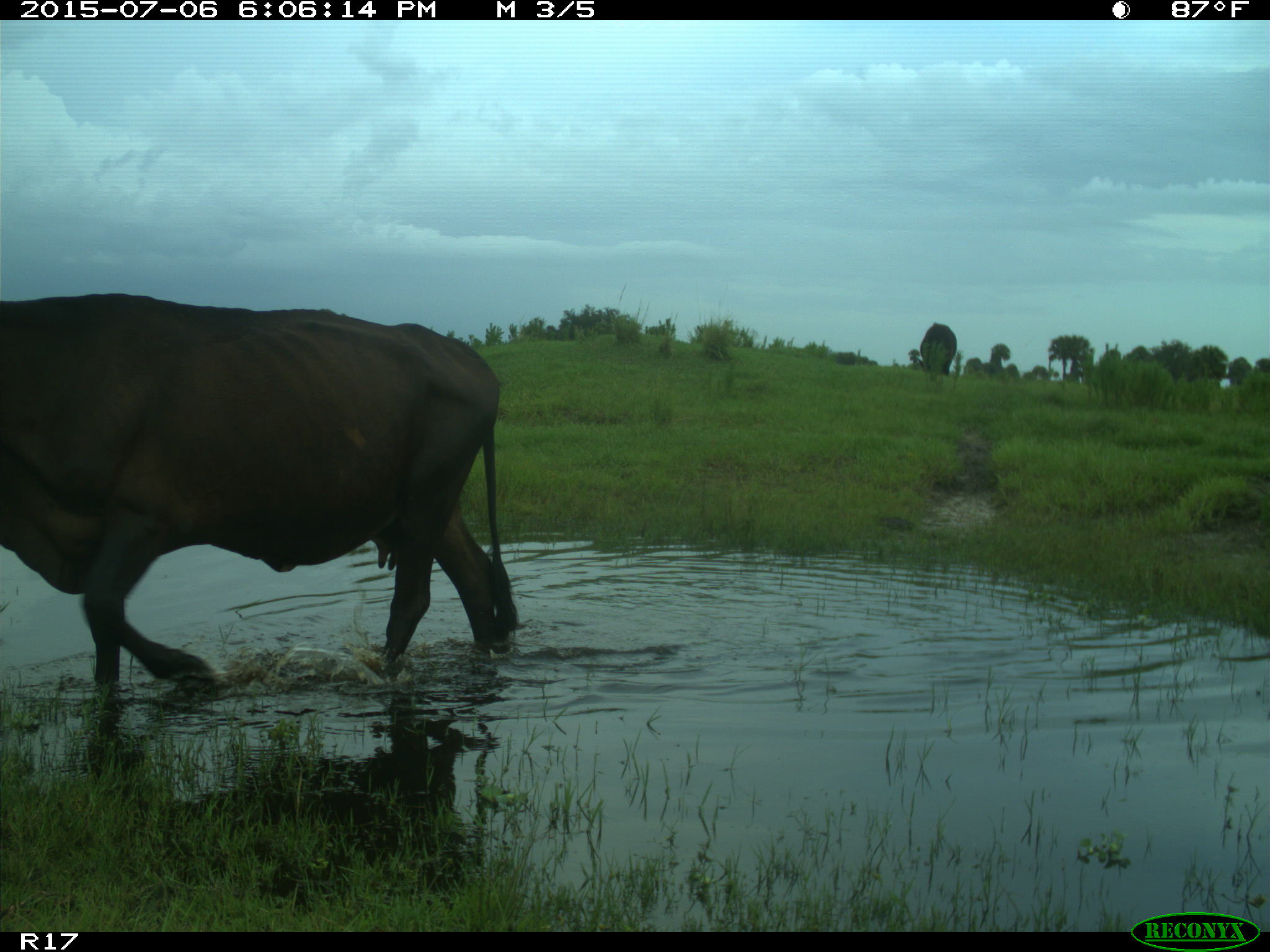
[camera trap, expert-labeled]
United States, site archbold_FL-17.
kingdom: Animalia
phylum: Chordata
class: Mammalia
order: Artiodactyla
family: Bovidae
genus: Bos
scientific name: Bos taurus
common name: domestic cow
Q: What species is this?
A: Bos taurus (domestic cow).